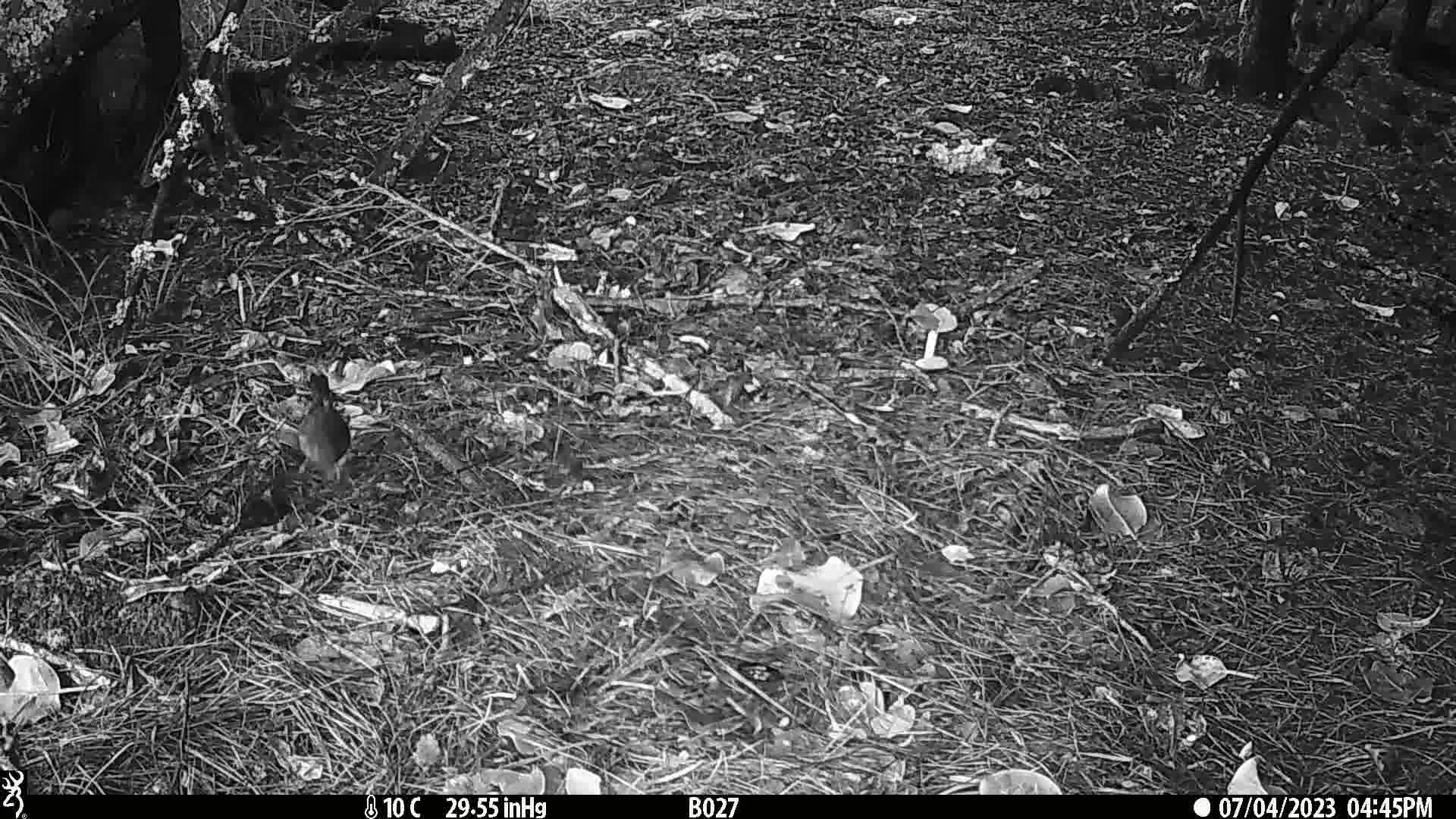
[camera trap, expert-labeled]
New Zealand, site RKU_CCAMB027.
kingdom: Animalia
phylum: Chordata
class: Aves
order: Passeriformes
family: Turdidae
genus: Turdus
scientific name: Turdus merula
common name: eurasian blackbird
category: blackbird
Blackbird (eurasian blackbird) (Turdus merula).